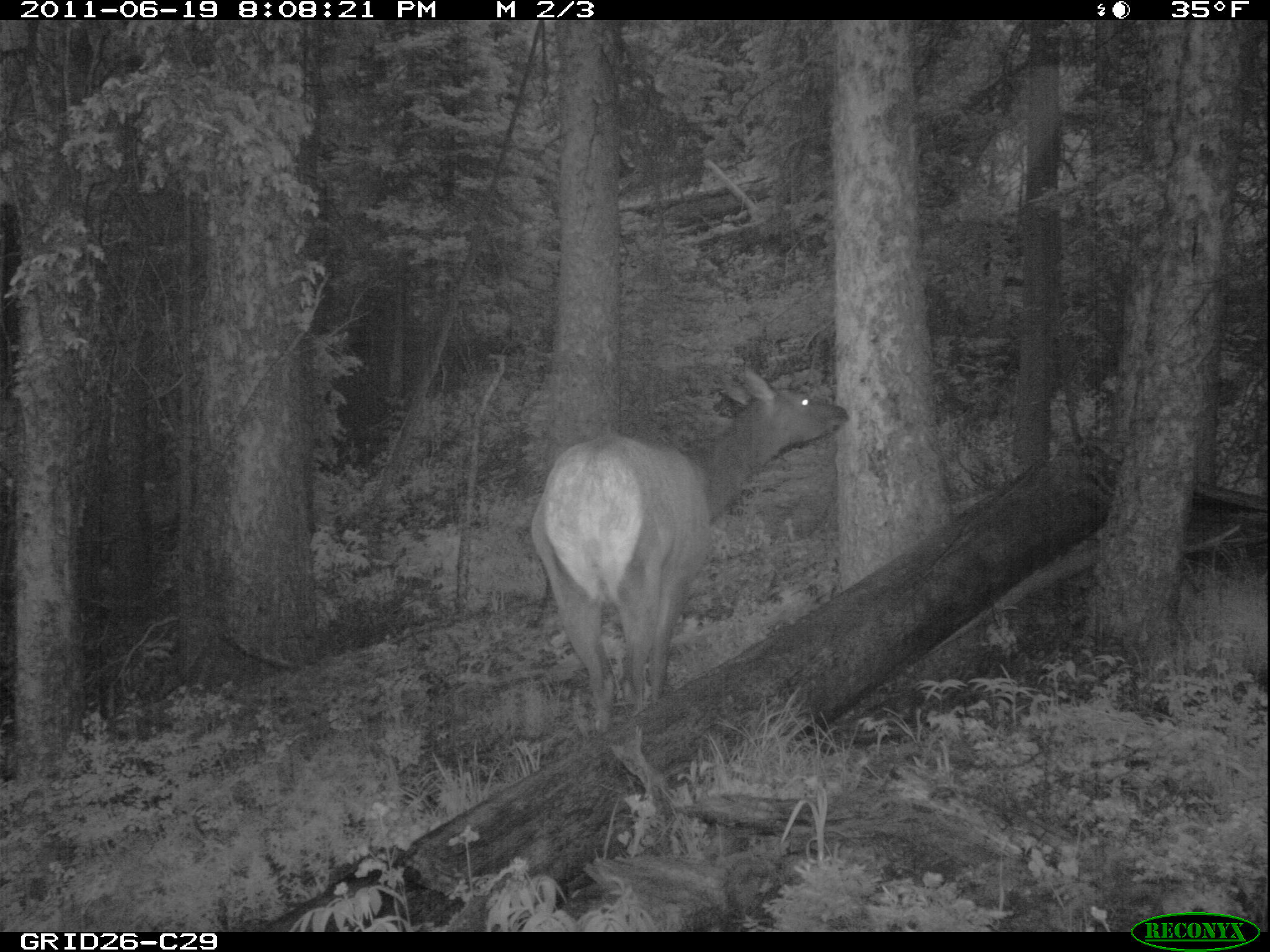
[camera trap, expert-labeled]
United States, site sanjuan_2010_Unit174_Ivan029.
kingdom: Animalia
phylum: Chordata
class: Mammalia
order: Artiodactyla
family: Cervidae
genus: Cervus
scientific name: Cervus elaphus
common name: red deer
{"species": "Cervus elaphus (red deer)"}